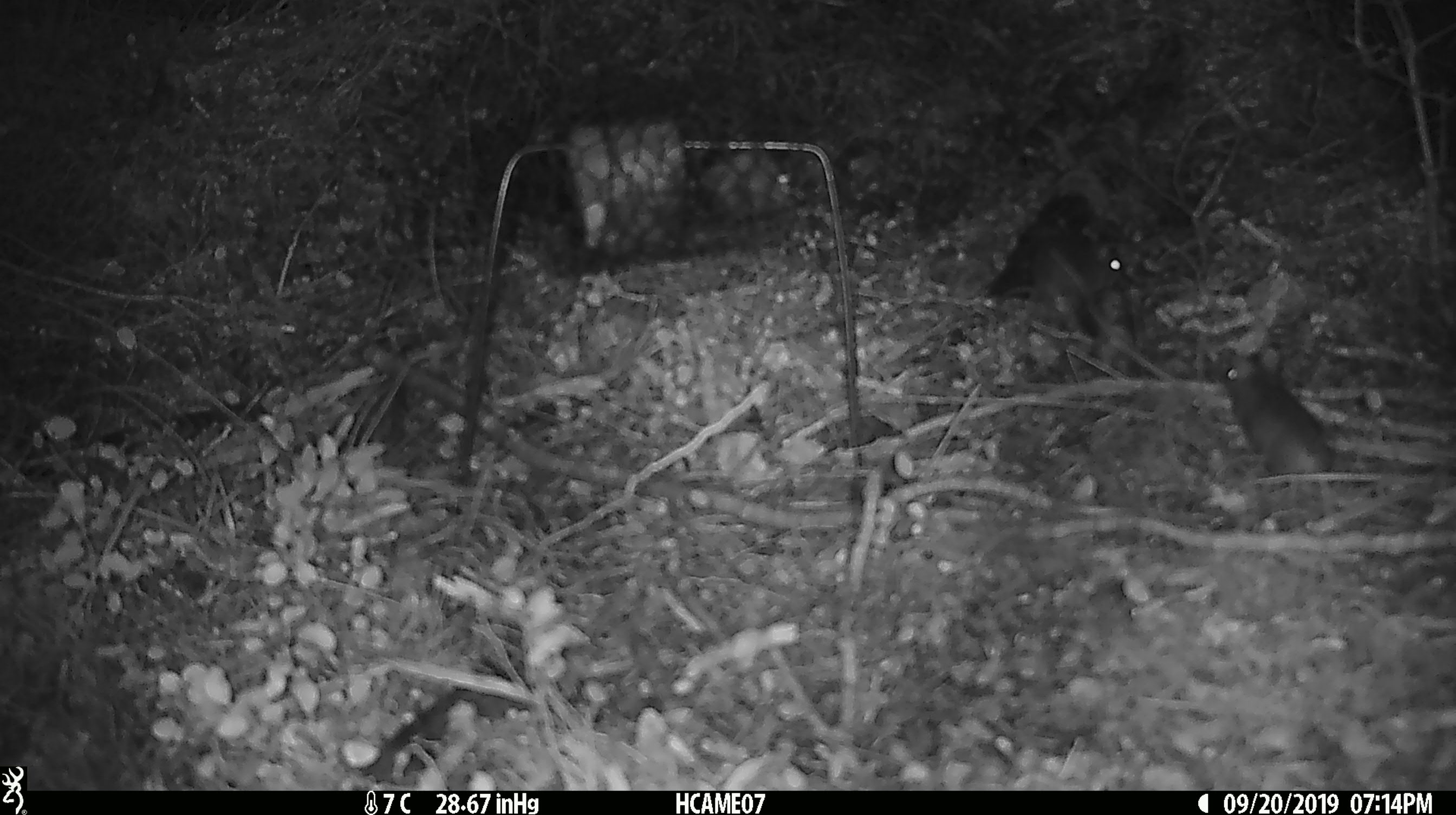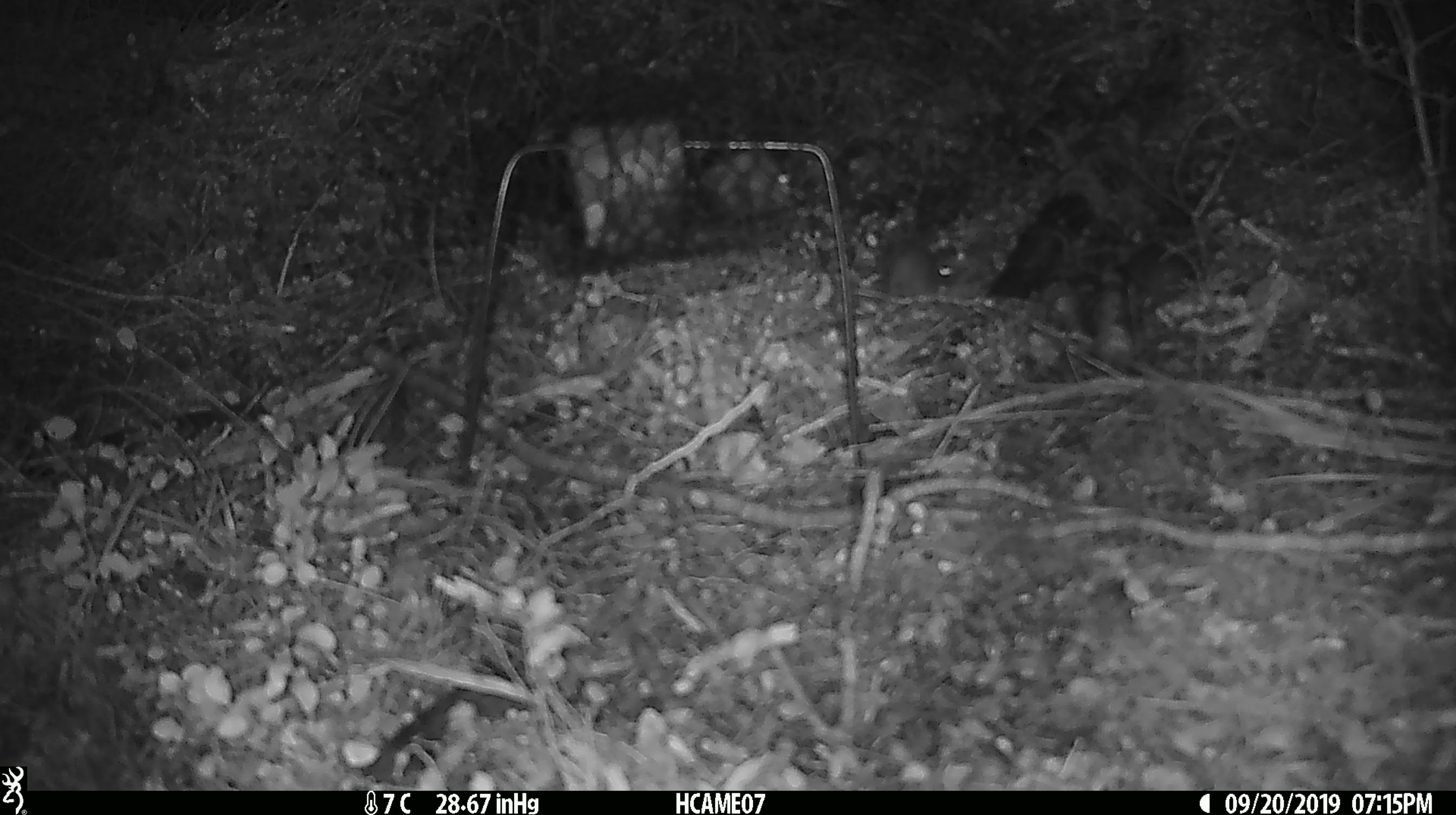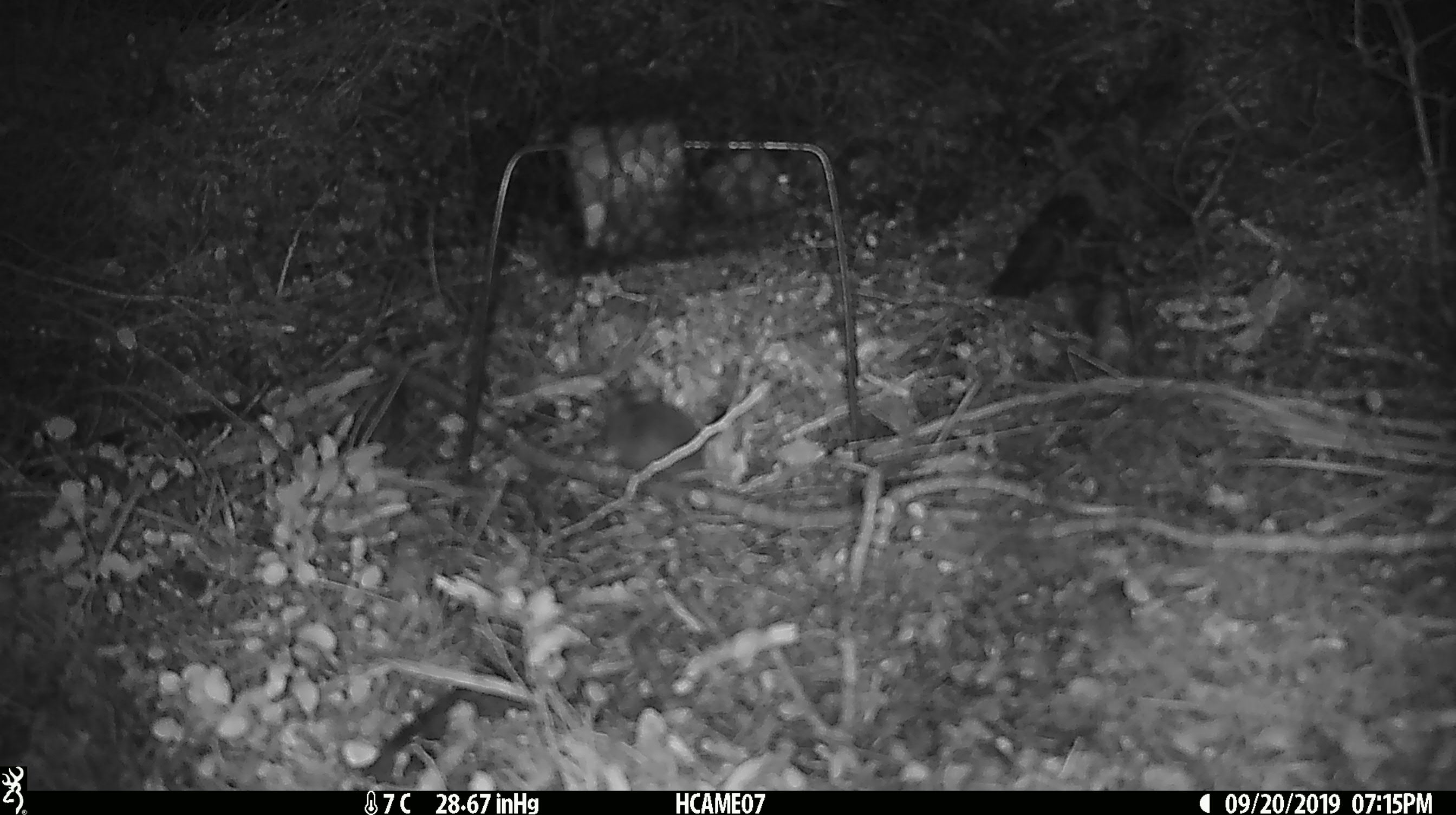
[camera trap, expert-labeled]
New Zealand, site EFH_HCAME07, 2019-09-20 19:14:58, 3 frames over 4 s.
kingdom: Animalia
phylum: Chordata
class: Mammalia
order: Rodentia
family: Muridae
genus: Mus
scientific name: Mus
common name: mouse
Mouse (Mus).